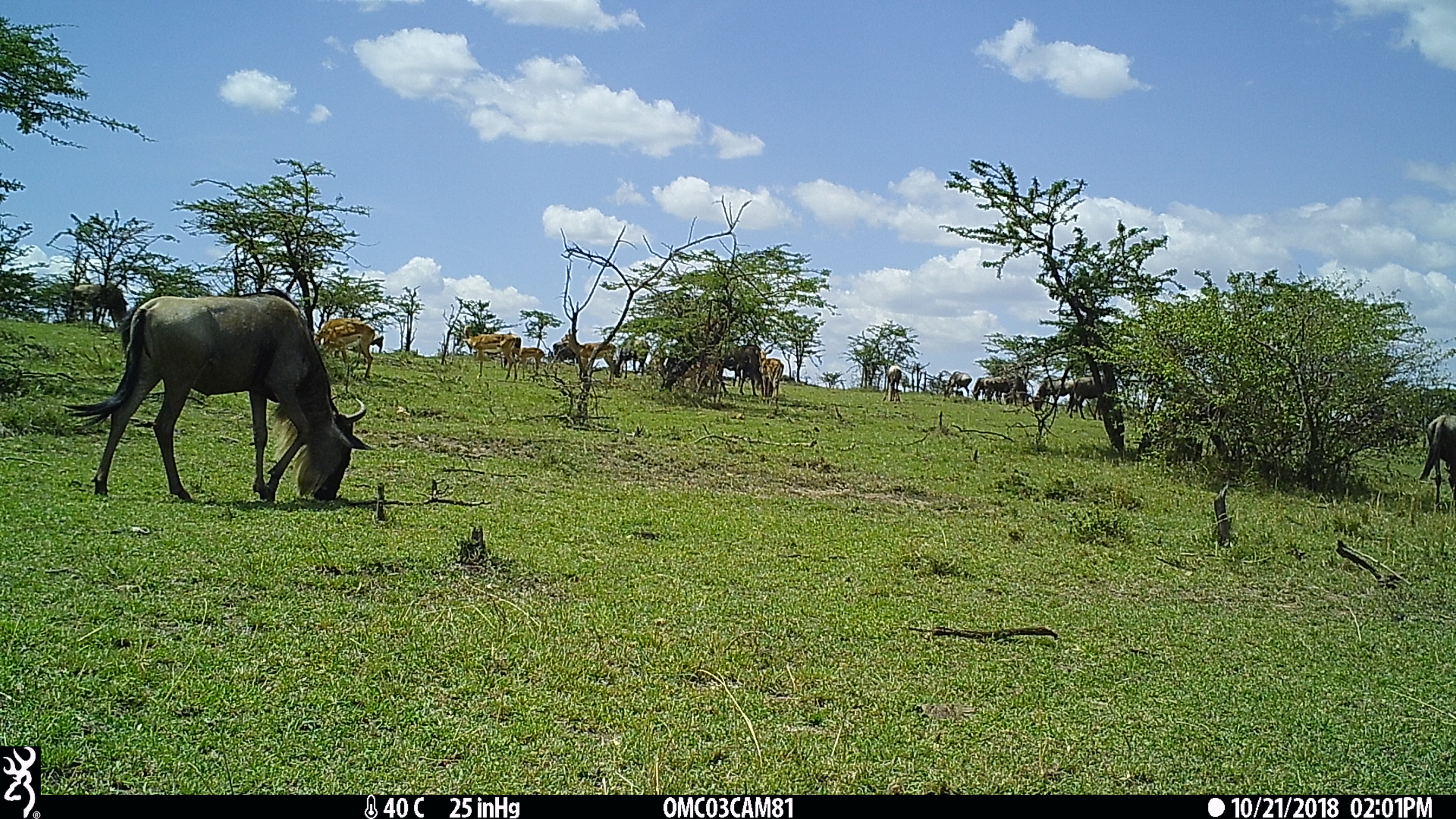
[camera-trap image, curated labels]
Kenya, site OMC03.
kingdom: Animalia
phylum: Chordata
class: Mammalia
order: Artiodactyla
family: Bovidae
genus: Aepyceros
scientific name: Aepyceros melampus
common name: impala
Impala (Aepyceros melampus).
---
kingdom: Animalia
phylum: Chordata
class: Mammalia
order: Artiodactyla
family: Bovidae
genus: Connochaetes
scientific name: Connochaetes taurinus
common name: blue wildebeest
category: wildebeest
Wildebeest (blue wildebeest) (Connochaetes taurinus).